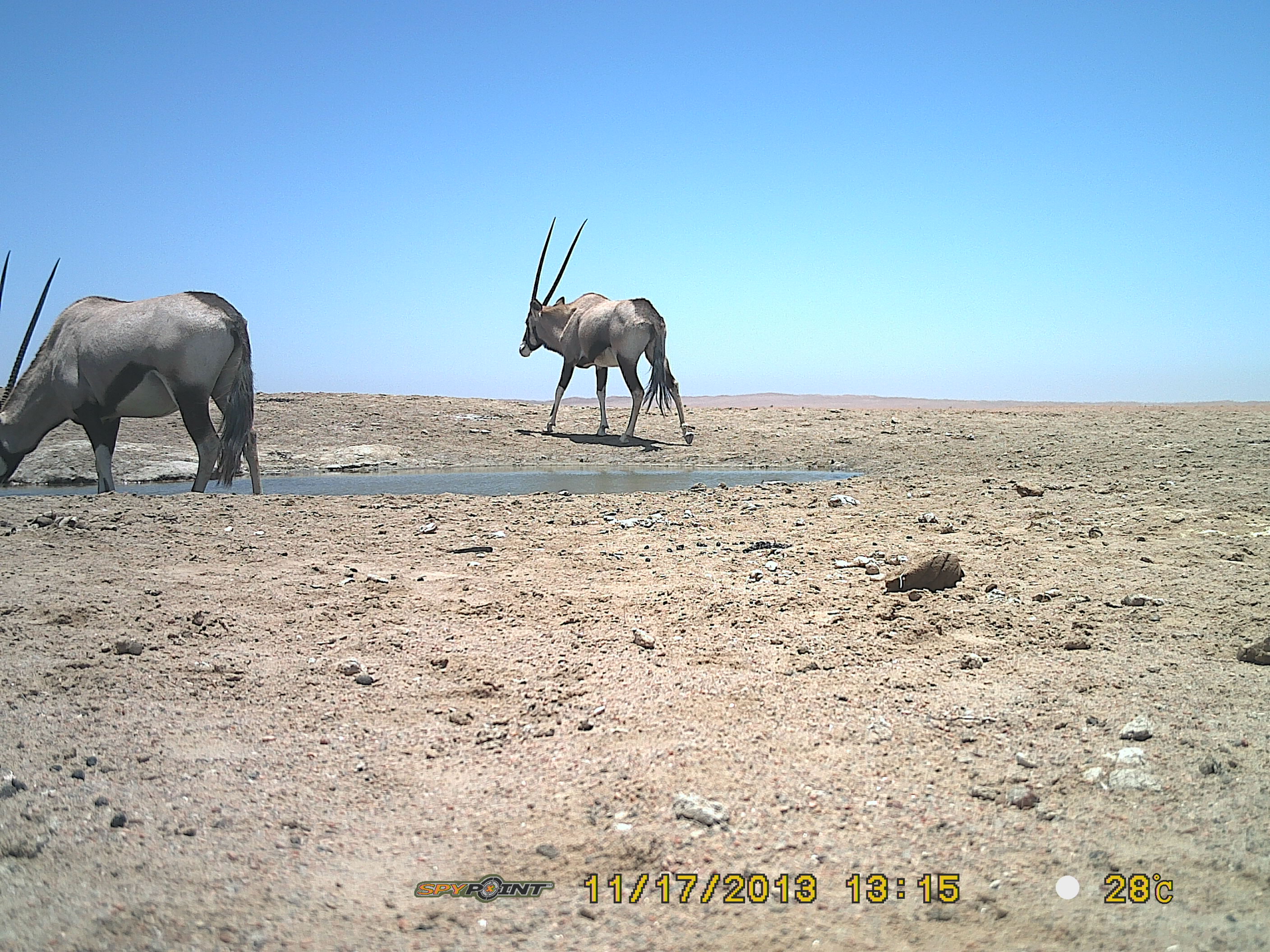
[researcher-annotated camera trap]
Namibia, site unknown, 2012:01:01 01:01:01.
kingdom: Animalia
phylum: Chordata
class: Mammalia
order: Artiodactyla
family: Bovidae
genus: Oryx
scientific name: Oryx gazella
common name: gemsbok